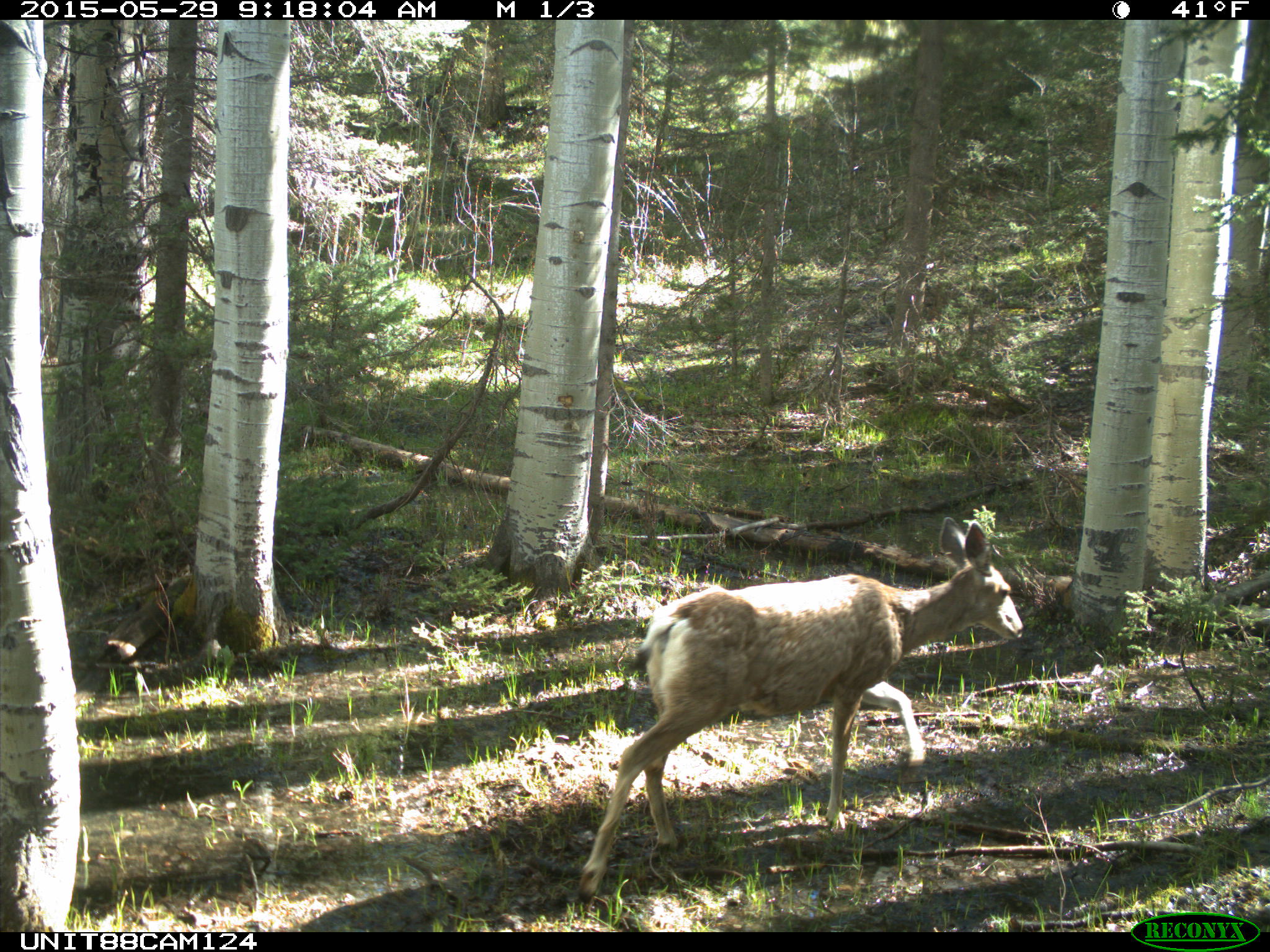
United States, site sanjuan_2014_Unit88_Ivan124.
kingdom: Animalia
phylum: Chordata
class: Mammalia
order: Artiodactyla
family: Cervidae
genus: Odocoileus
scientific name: Odocoileus hemionus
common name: mule deer